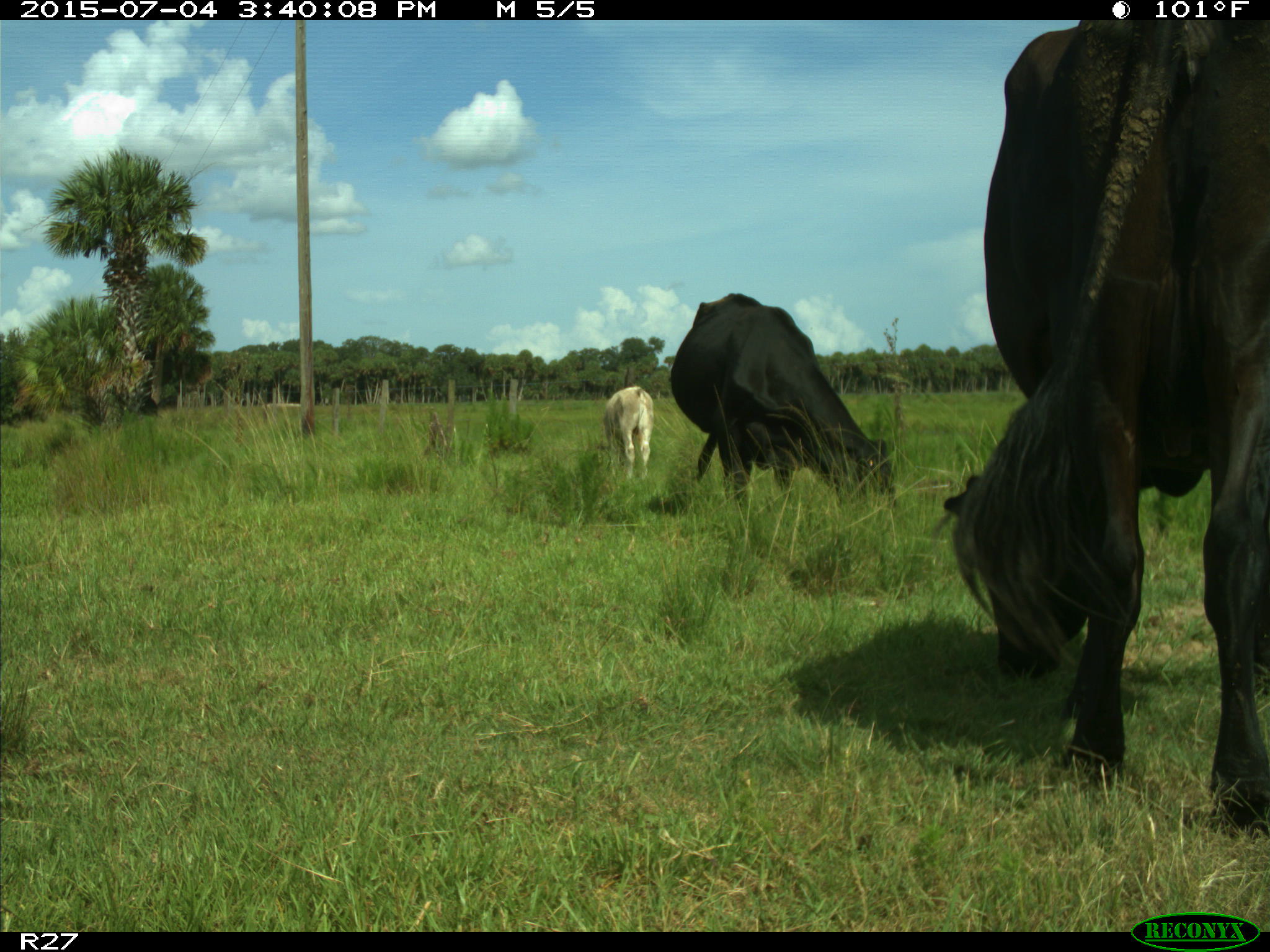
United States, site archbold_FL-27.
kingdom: Animalia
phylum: Chordata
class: Mammalia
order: Artiodactyla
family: Bovidae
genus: Bos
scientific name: Bos taurus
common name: domestic cow